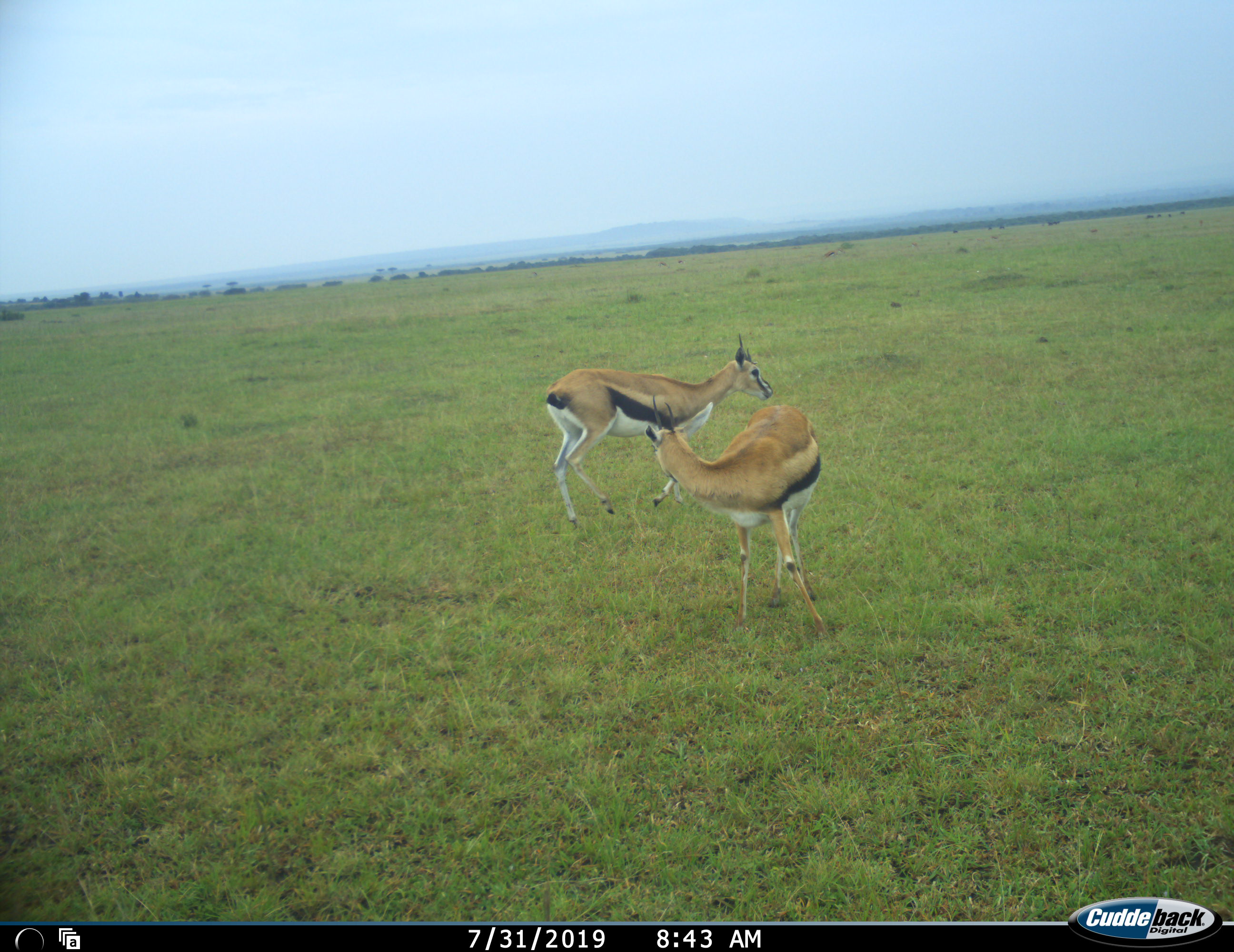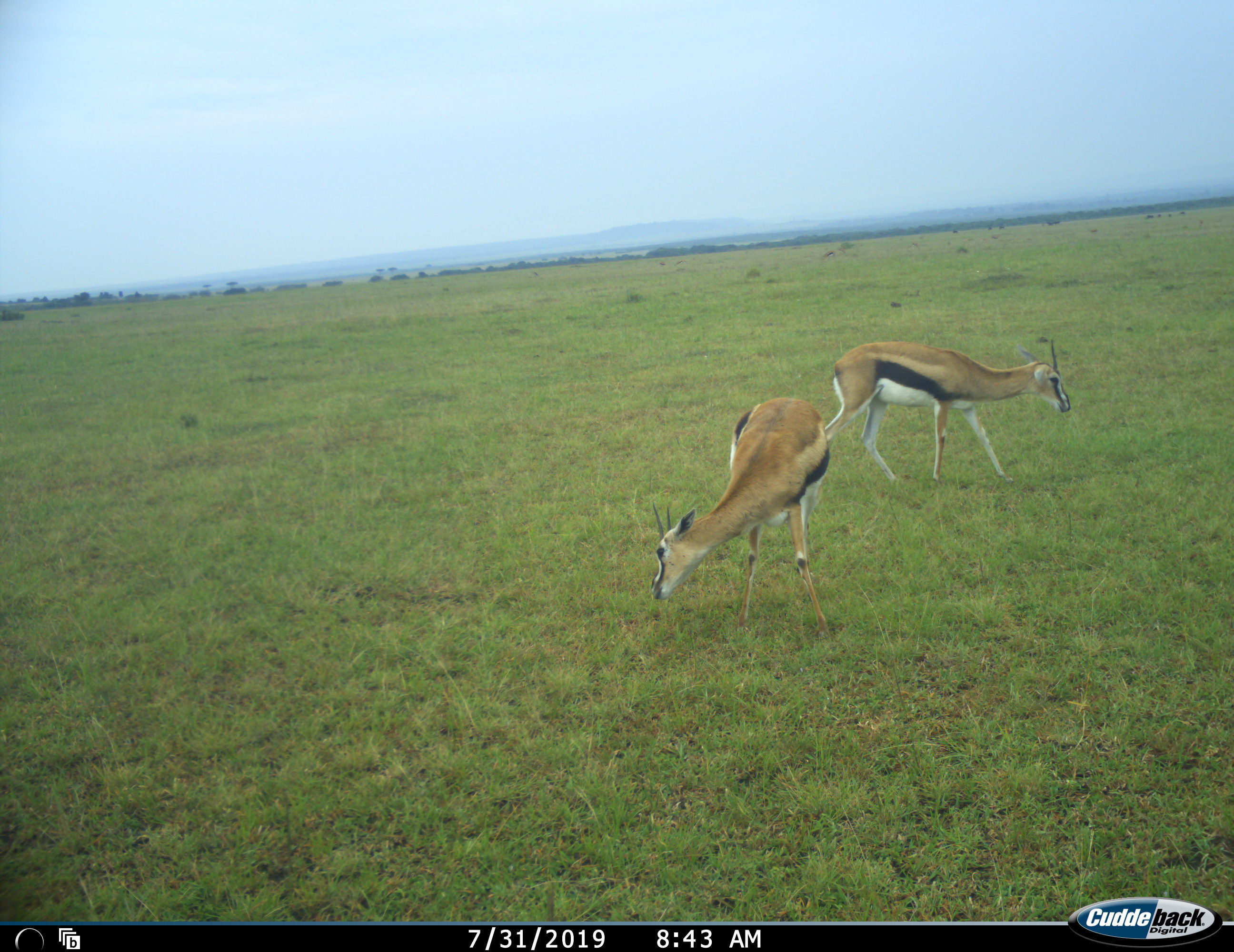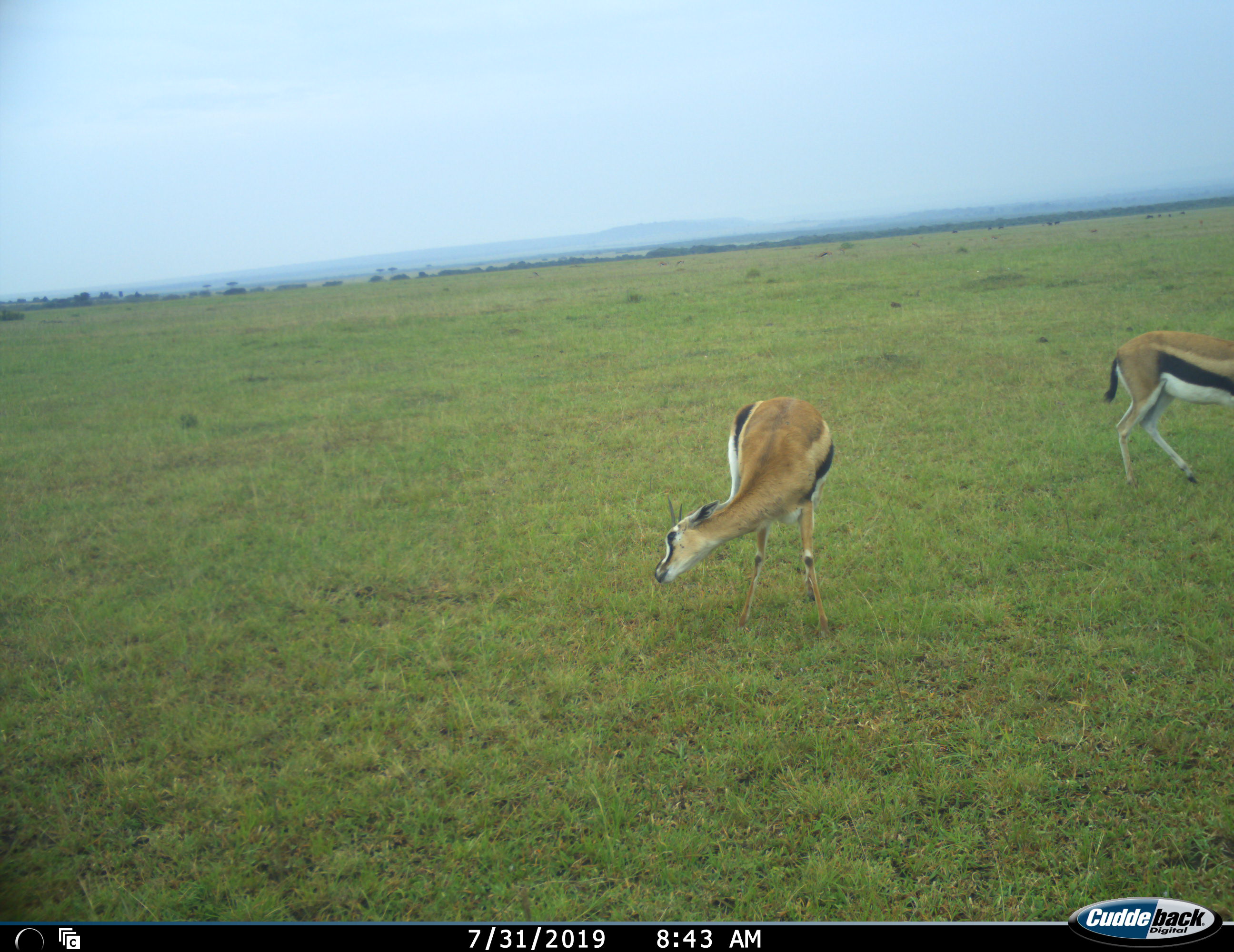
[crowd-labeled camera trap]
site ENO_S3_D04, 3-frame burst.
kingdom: Animalia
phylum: Chordata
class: Mammalia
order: Artiodactyla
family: Bovidae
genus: Eudorcas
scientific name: Eudorcas thomsonii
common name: thomson's gazelle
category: gazellethomsons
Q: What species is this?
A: Gazellethomsons (thomson's gazelle) (Eudorcas thomsonii).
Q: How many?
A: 2.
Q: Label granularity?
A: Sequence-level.